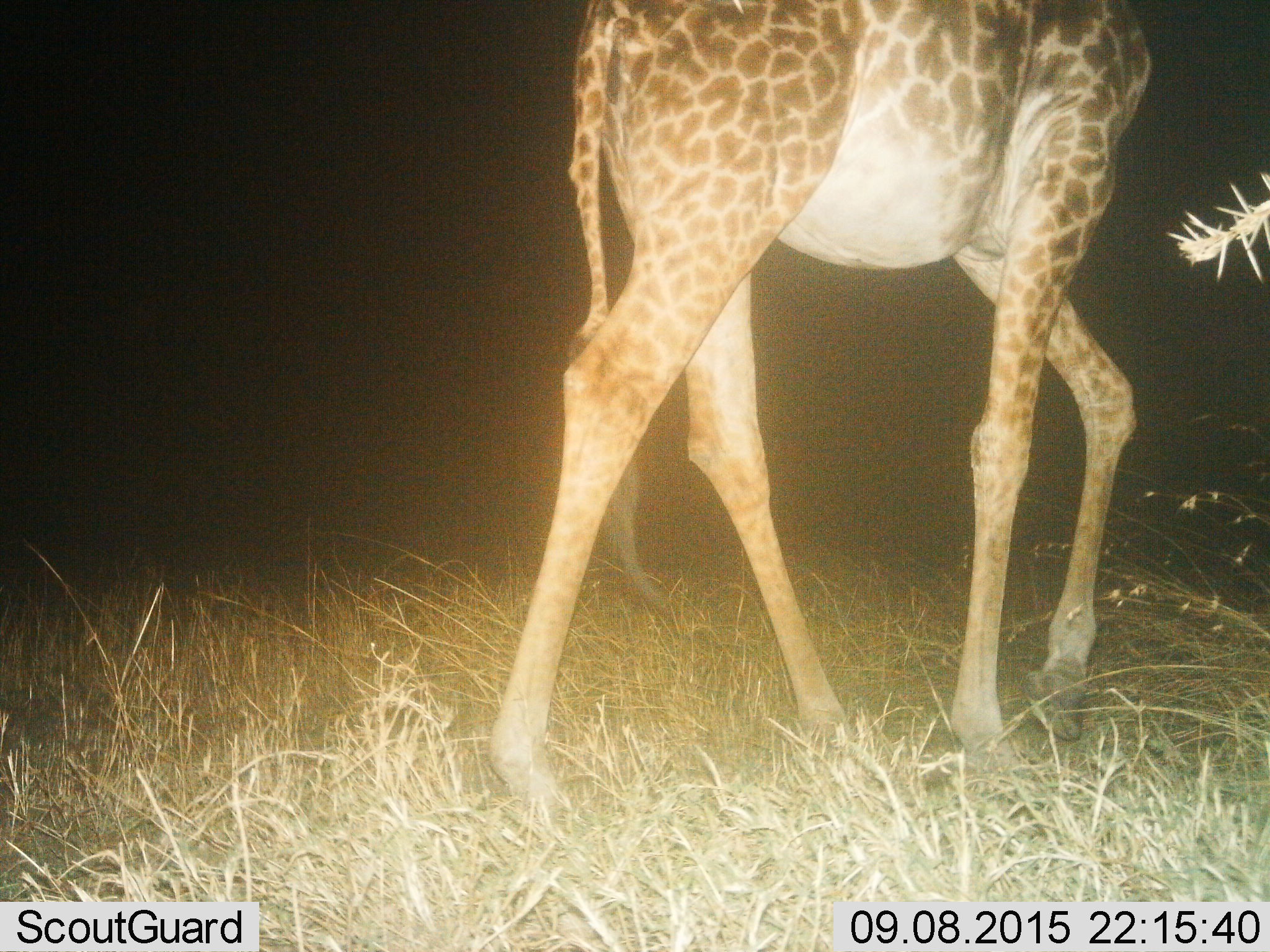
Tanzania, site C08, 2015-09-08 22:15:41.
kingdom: Animalia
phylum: Chordata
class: Mammalia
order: Artiodactyla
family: Giraffidae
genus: Giraffa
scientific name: Giraffa camelopardalis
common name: giraffe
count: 1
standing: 11%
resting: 11%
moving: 89%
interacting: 0%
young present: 6%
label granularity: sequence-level